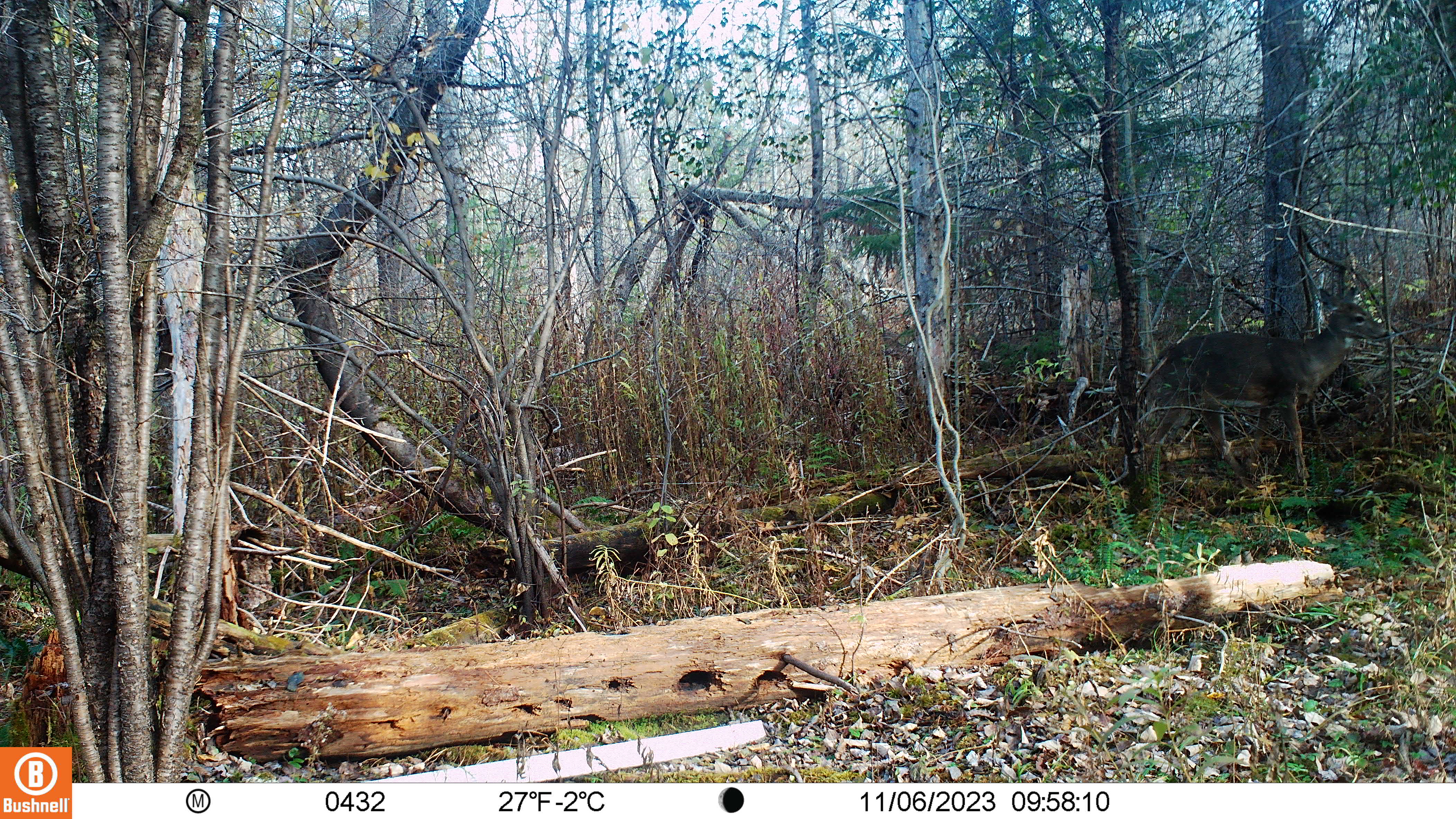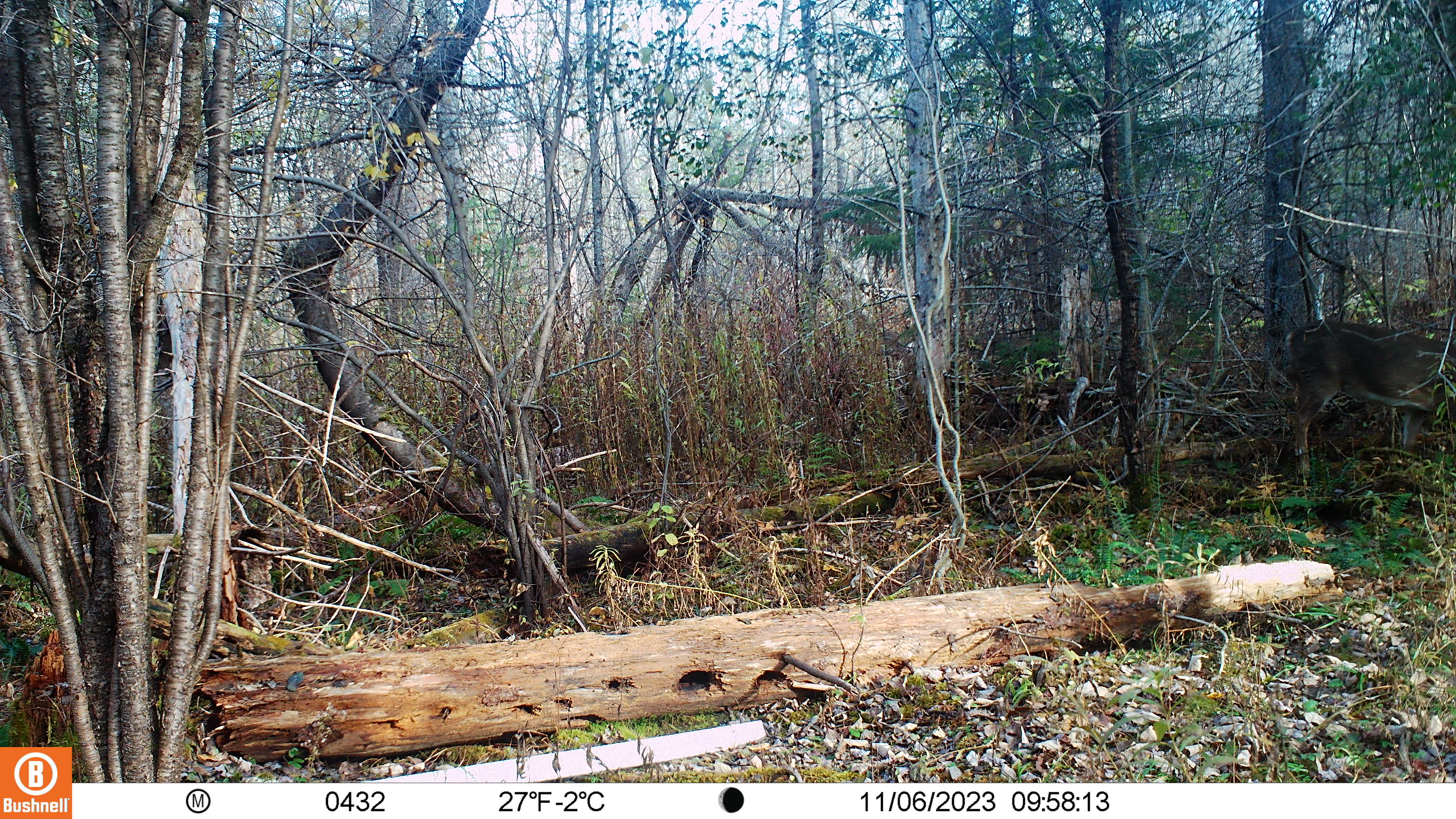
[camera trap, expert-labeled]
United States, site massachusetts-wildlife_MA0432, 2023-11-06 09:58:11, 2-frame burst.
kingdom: Animalia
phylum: Chordata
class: Mammalia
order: Artiodactyla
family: Cervidae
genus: Odocoileus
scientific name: Odocoileus virginianus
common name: white-tailed deer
White-tailed deer (Odocoileus virginianus).